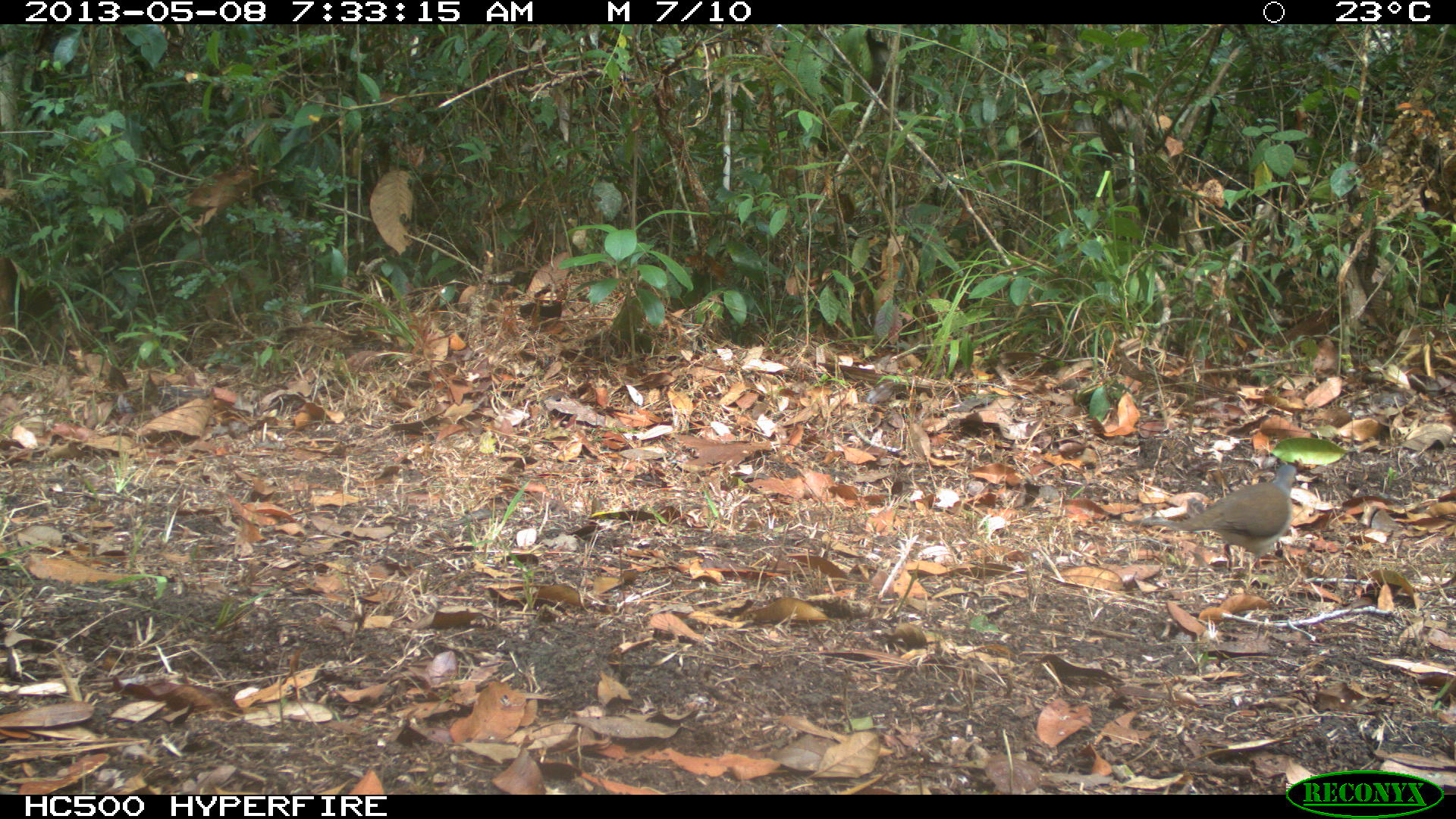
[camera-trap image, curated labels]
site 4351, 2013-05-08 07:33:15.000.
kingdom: Animalia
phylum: Chordata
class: Aves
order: Columbiformes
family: Columbidae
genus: Leptotila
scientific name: Leptotila plumbeiceps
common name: gray-headed dove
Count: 1.